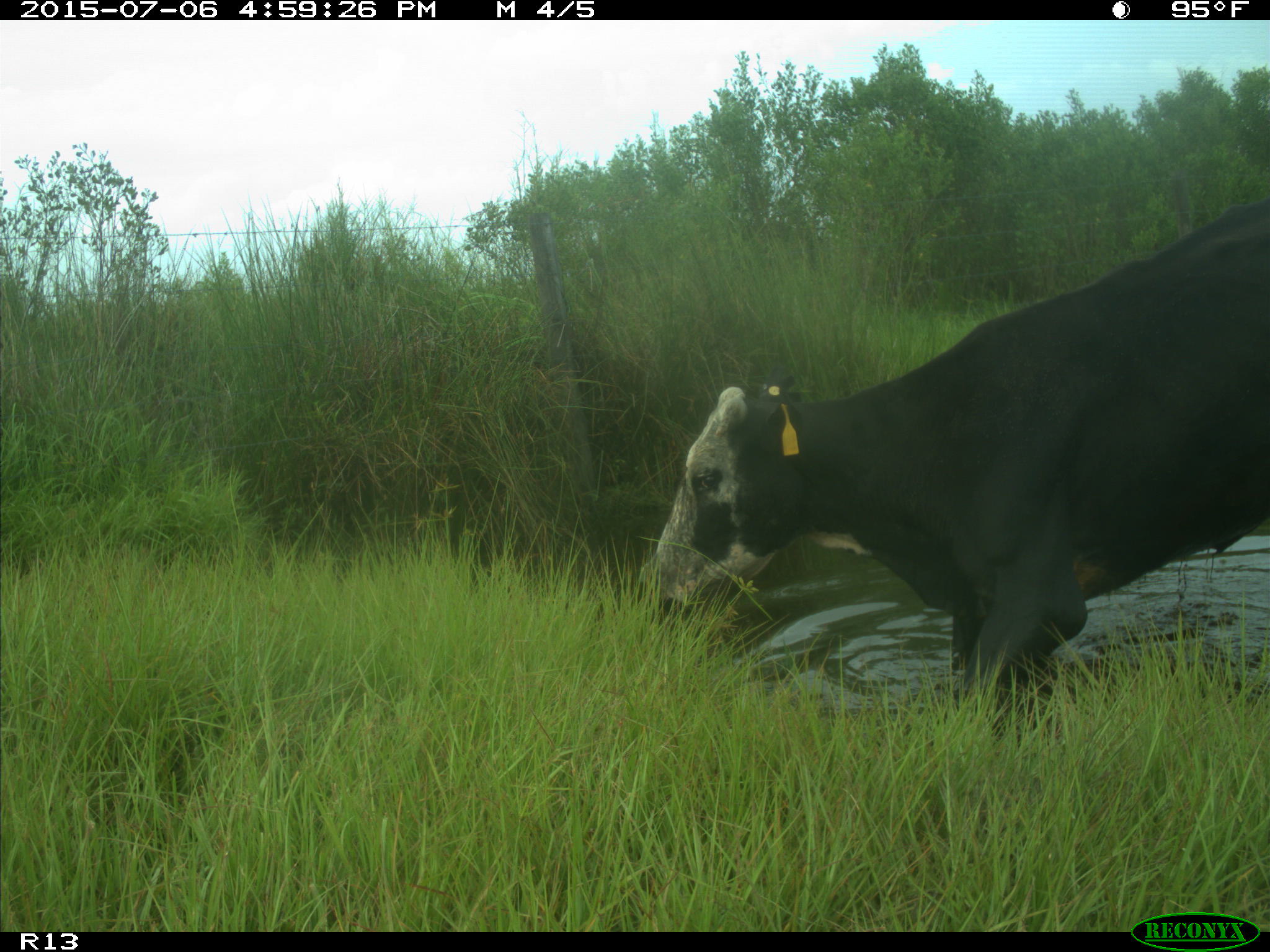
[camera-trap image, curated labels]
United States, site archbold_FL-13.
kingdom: Animalia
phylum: Chordata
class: Mammalia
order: Artiodactyla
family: Bovidae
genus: Bos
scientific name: Bos taurus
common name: domestic cow